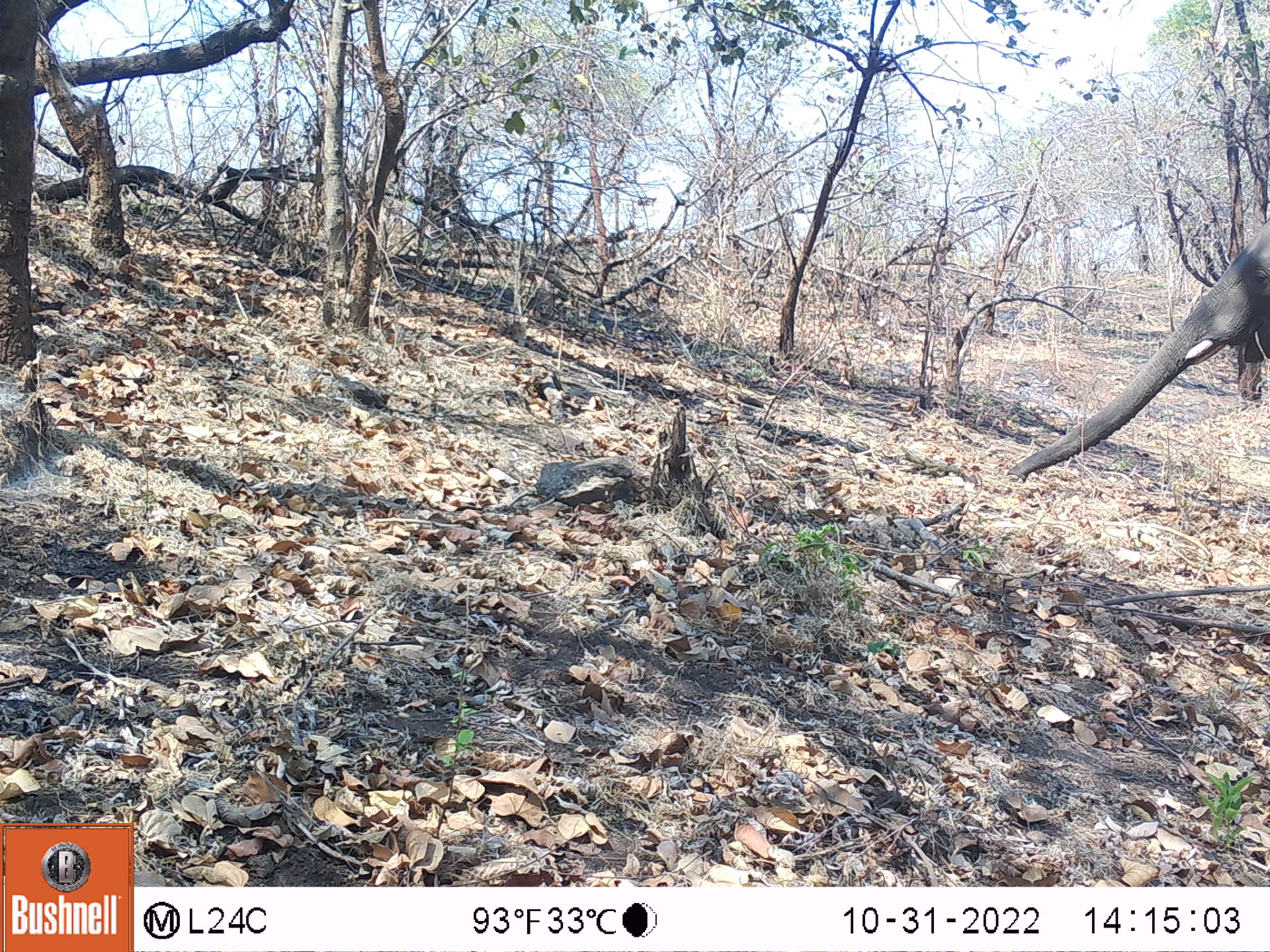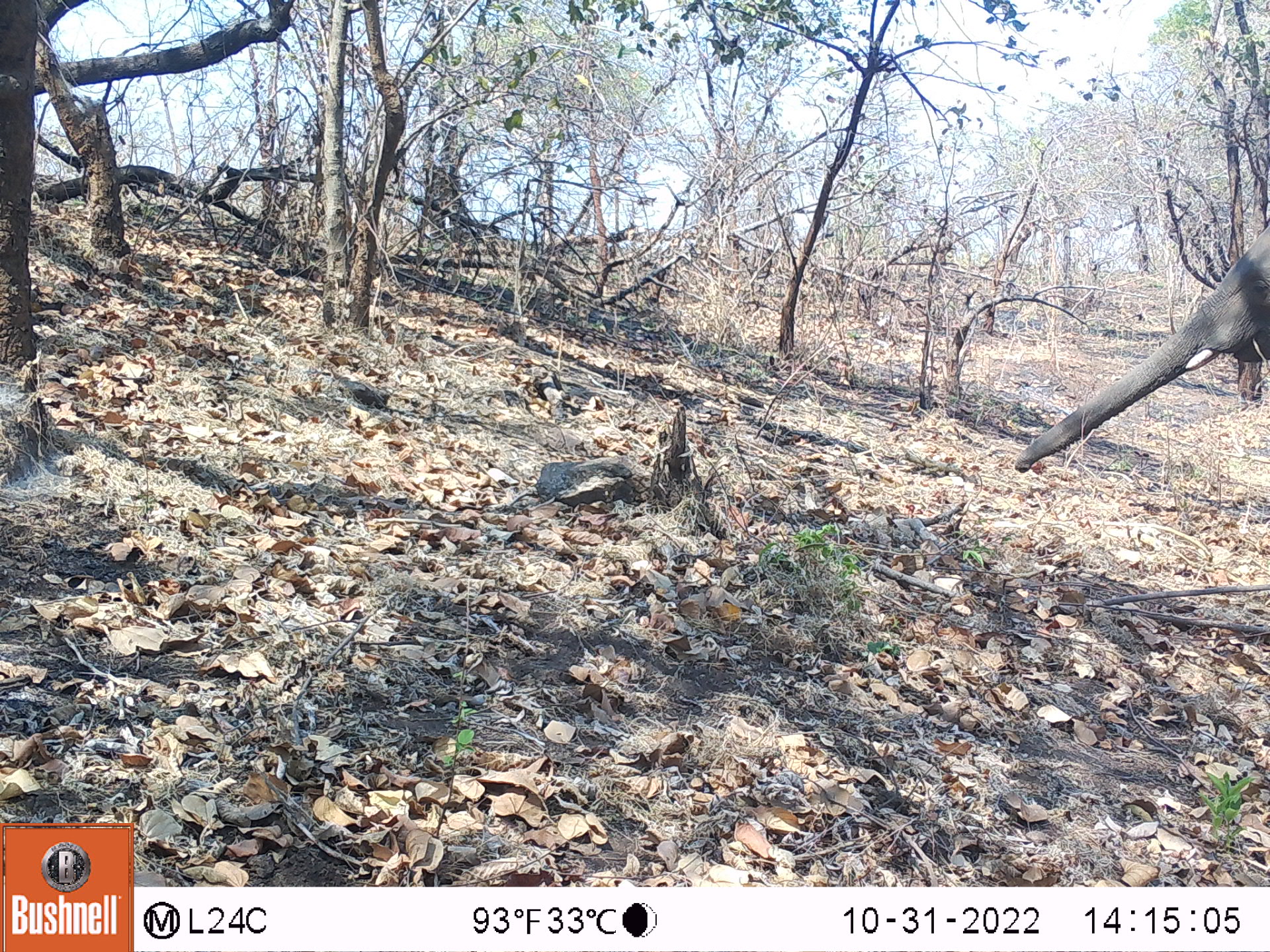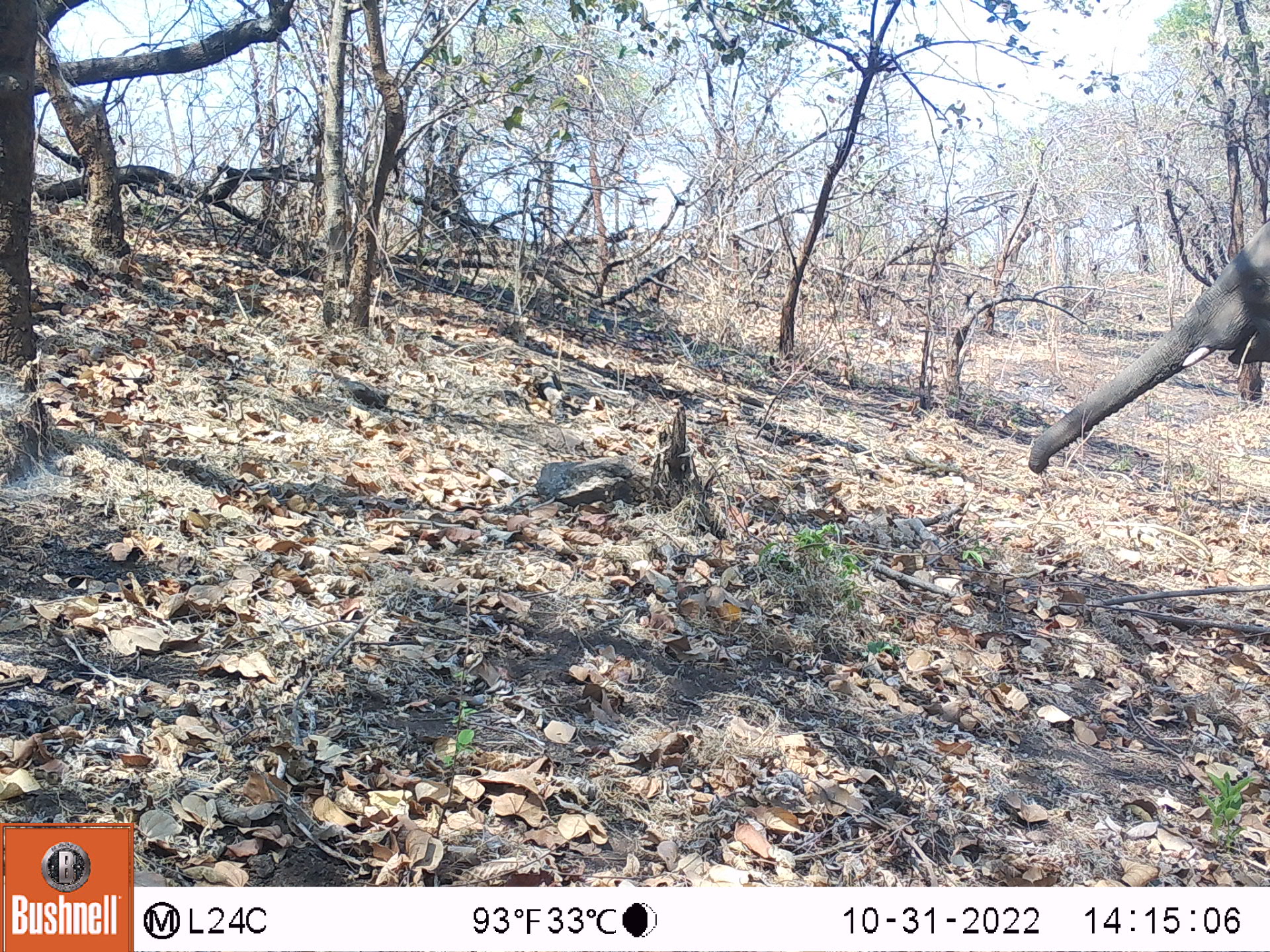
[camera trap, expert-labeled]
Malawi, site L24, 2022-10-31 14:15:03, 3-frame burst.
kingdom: Animalia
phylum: Chordata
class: Mammalia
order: Proboscidea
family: Elephantidae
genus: Loxodonta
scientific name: Loxodonta africana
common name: african savanna elephant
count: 1